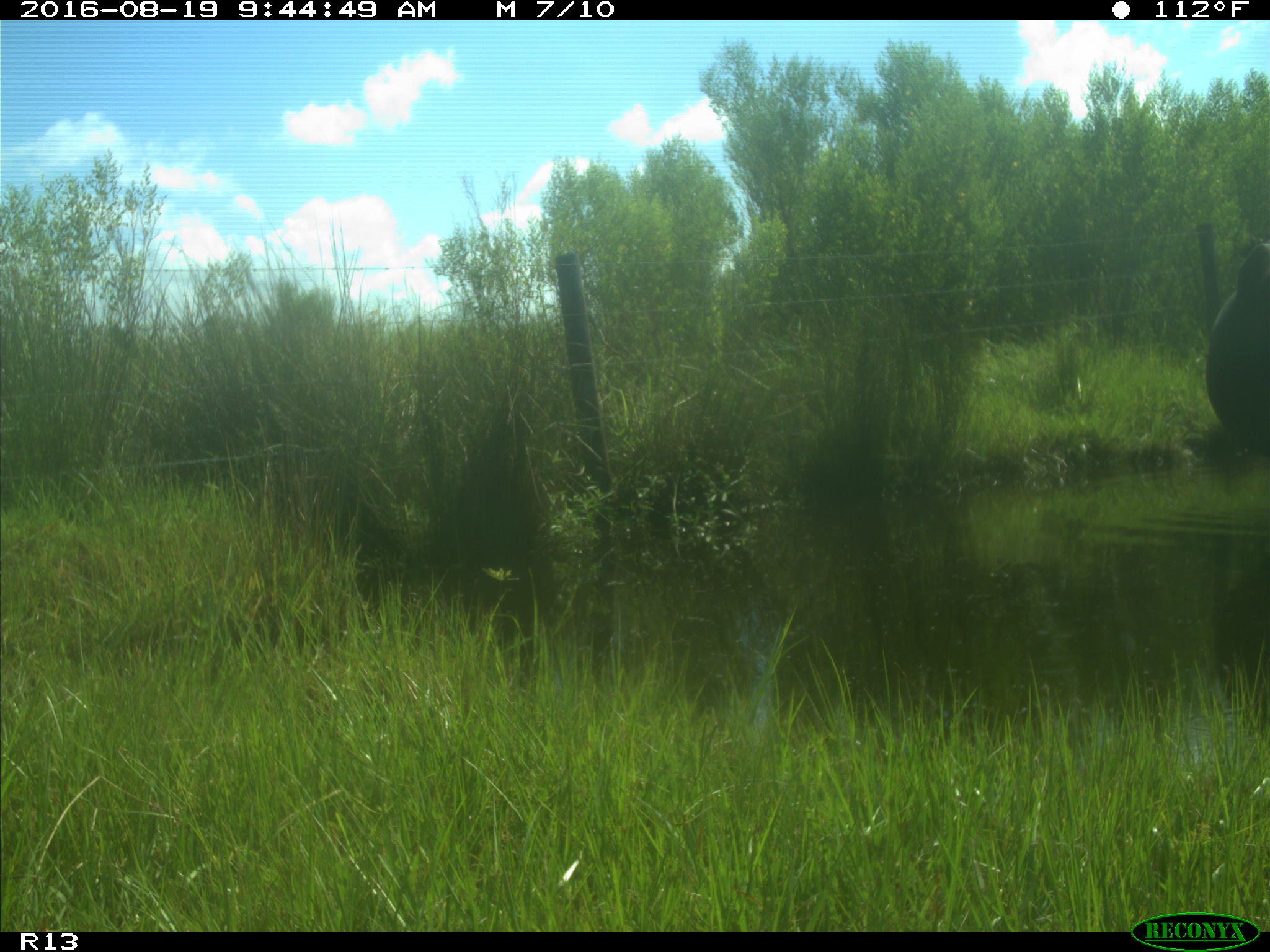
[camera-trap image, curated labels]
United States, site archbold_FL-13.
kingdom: Animalia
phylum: Chordata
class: Mammalia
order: Artiodactyla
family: Bovidae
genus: Bos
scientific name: Bos taurus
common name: domestic cow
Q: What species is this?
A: Bos taurus (domestic cow).